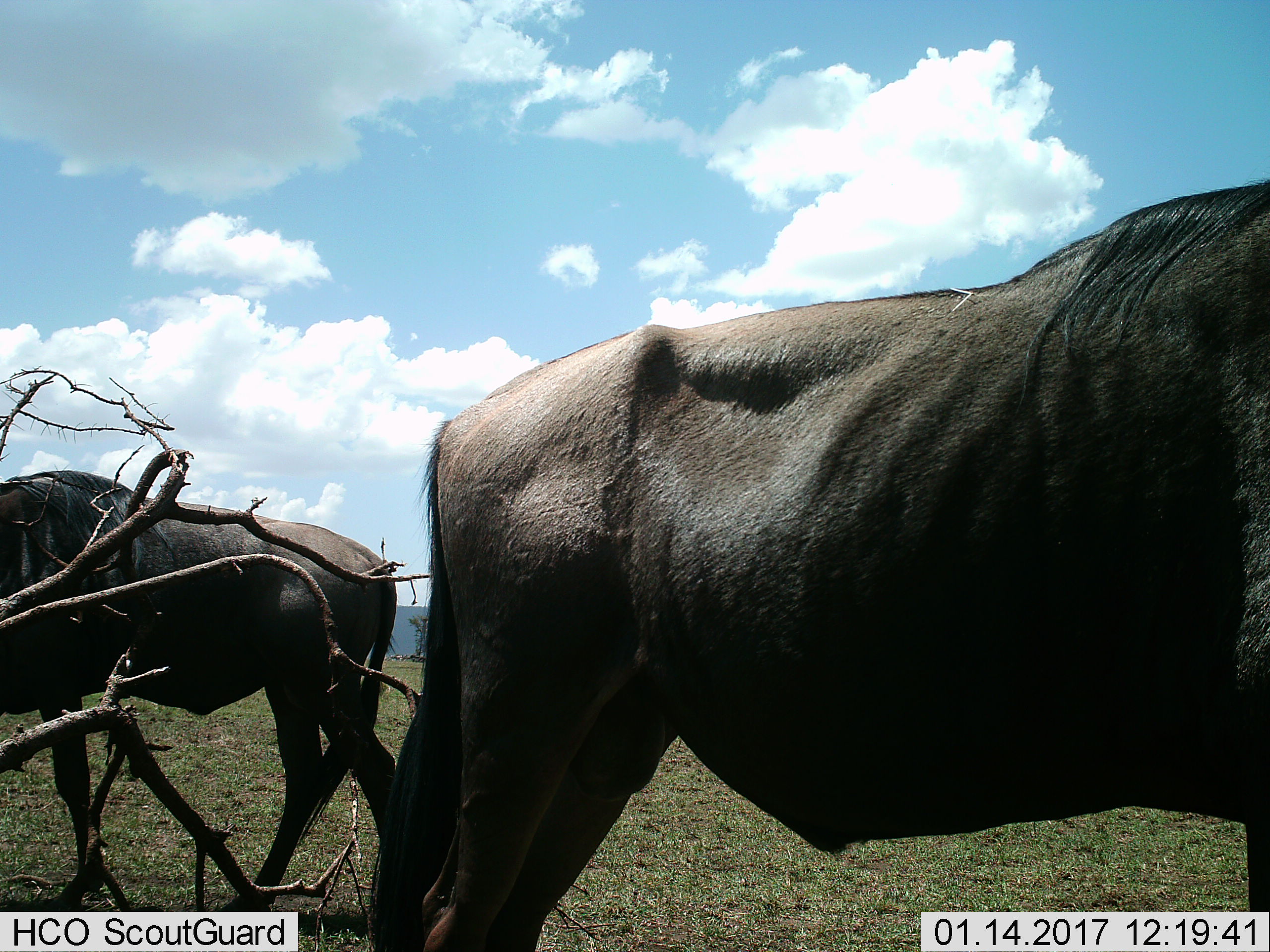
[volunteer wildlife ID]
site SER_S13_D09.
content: unidentified animal